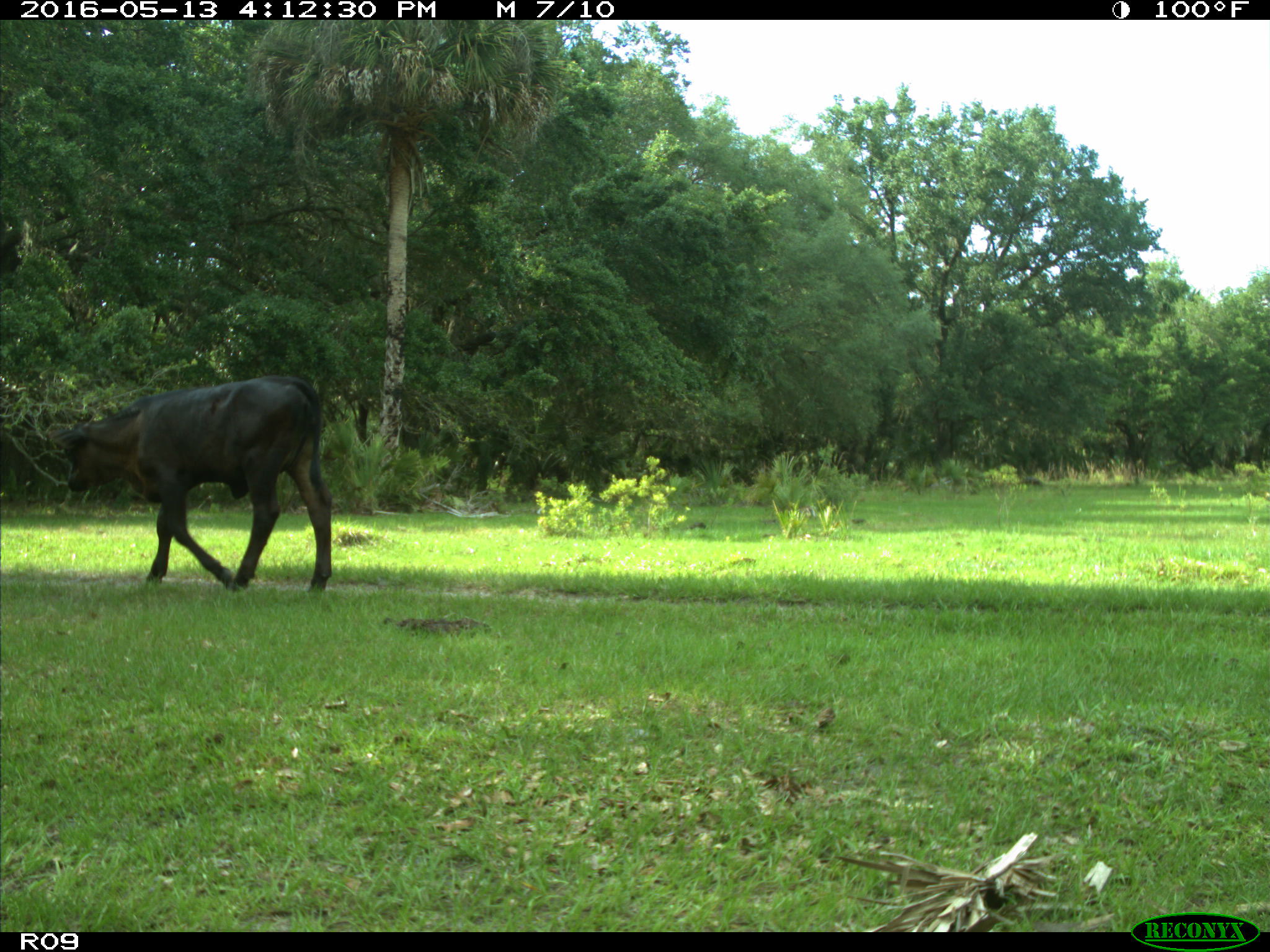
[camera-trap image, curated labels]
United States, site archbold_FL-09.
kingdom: Animalia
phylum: Chordata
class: Mammalia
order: Artiodactyla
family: Bovidae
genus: Bos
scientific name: Bos taurus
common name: domestic cow